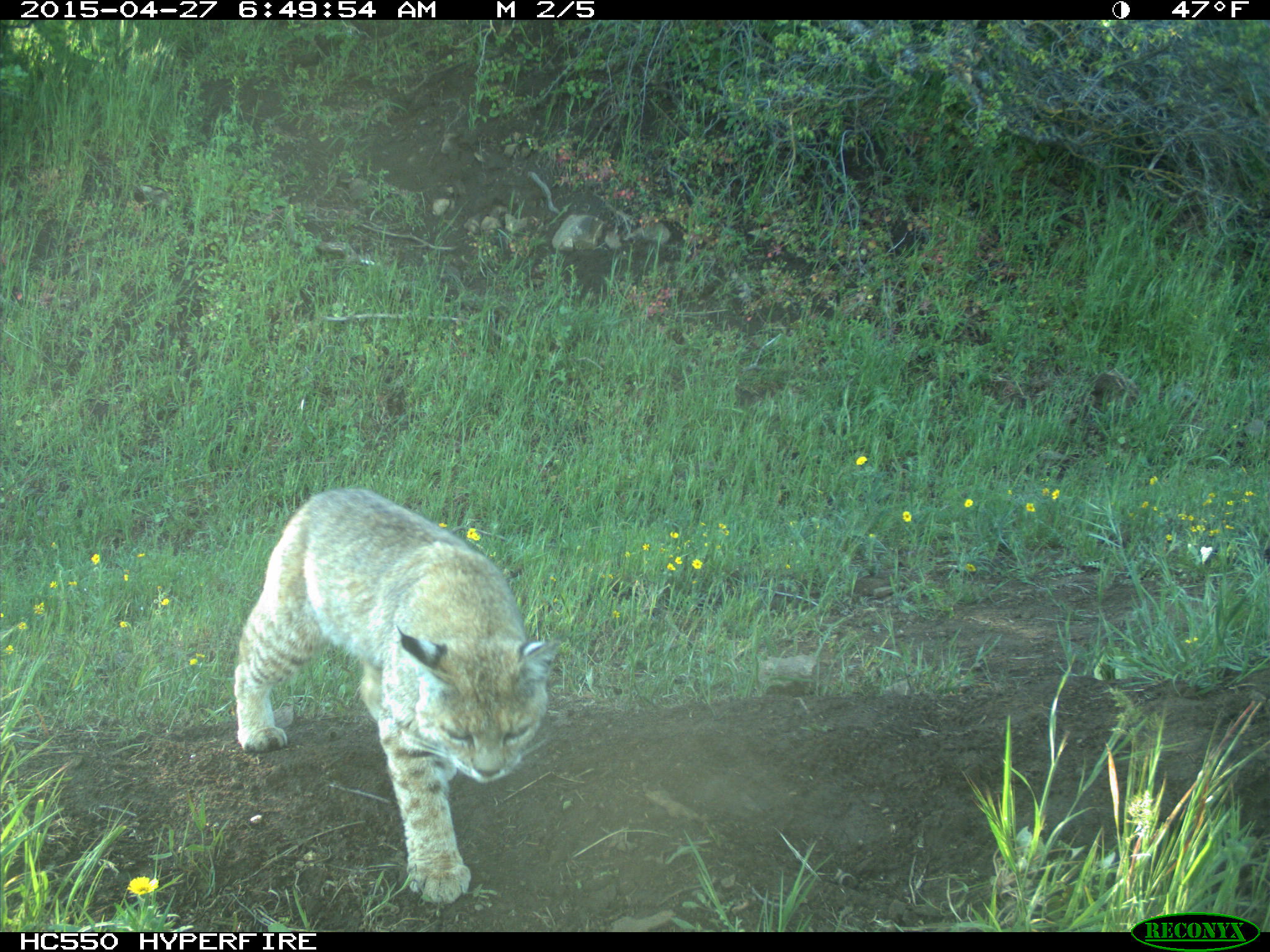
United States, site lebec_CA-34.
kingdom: Animalia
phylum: Chordata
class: Mammalia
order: Carnivora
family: Felidae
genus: Lynx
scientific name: Lynx rufus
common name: bobcat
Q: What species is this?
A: Lynx rufus (bobcat).